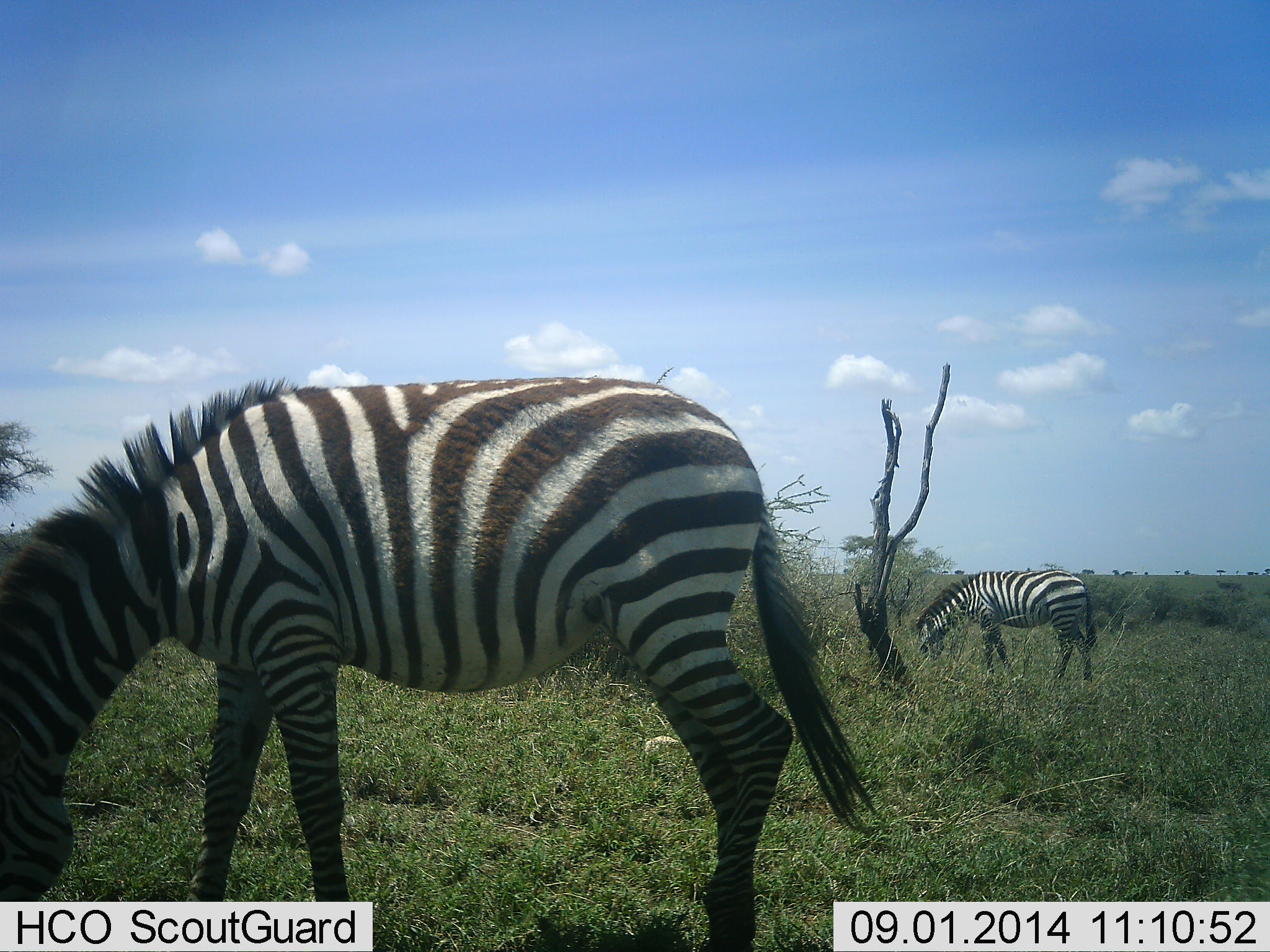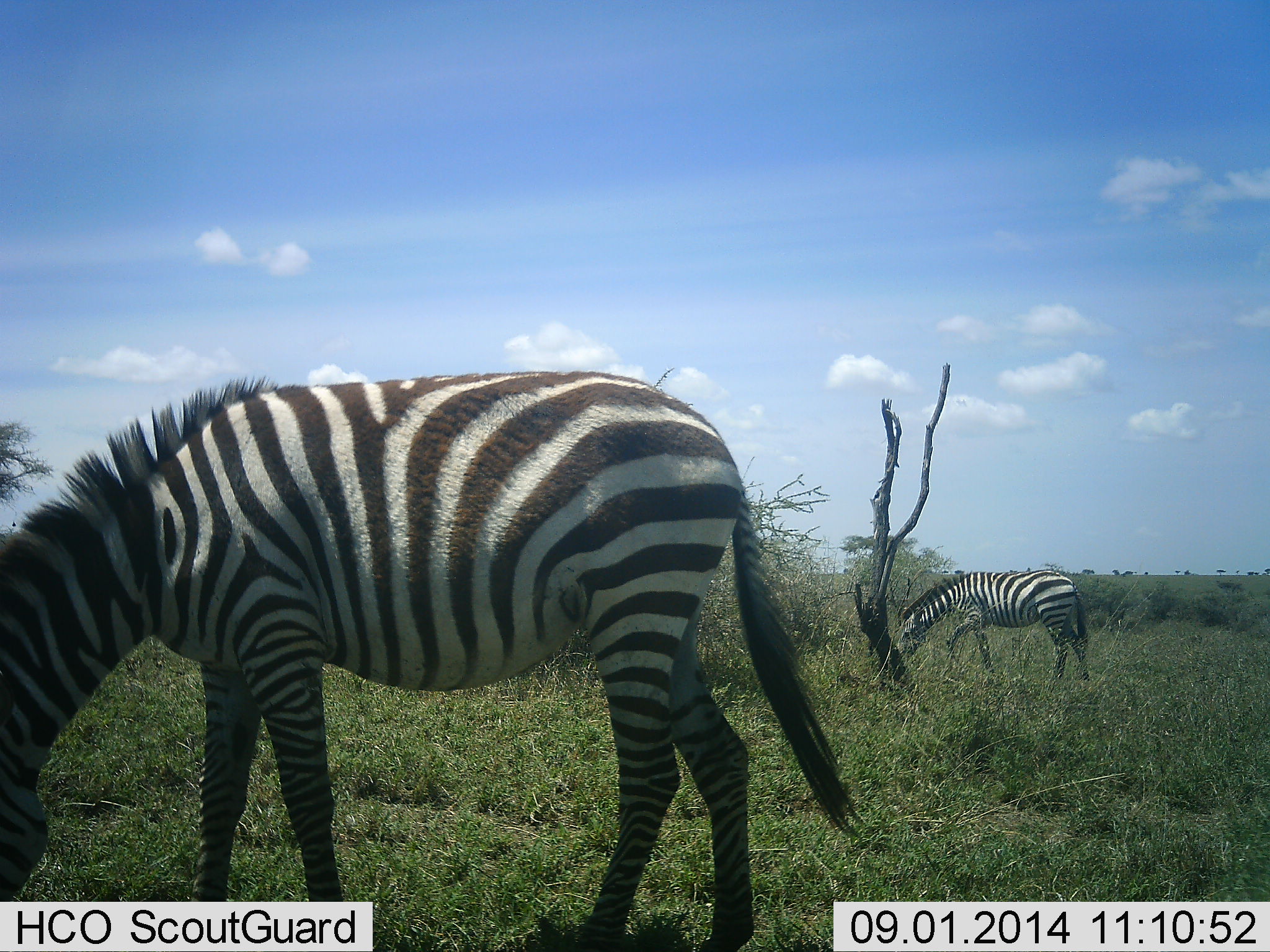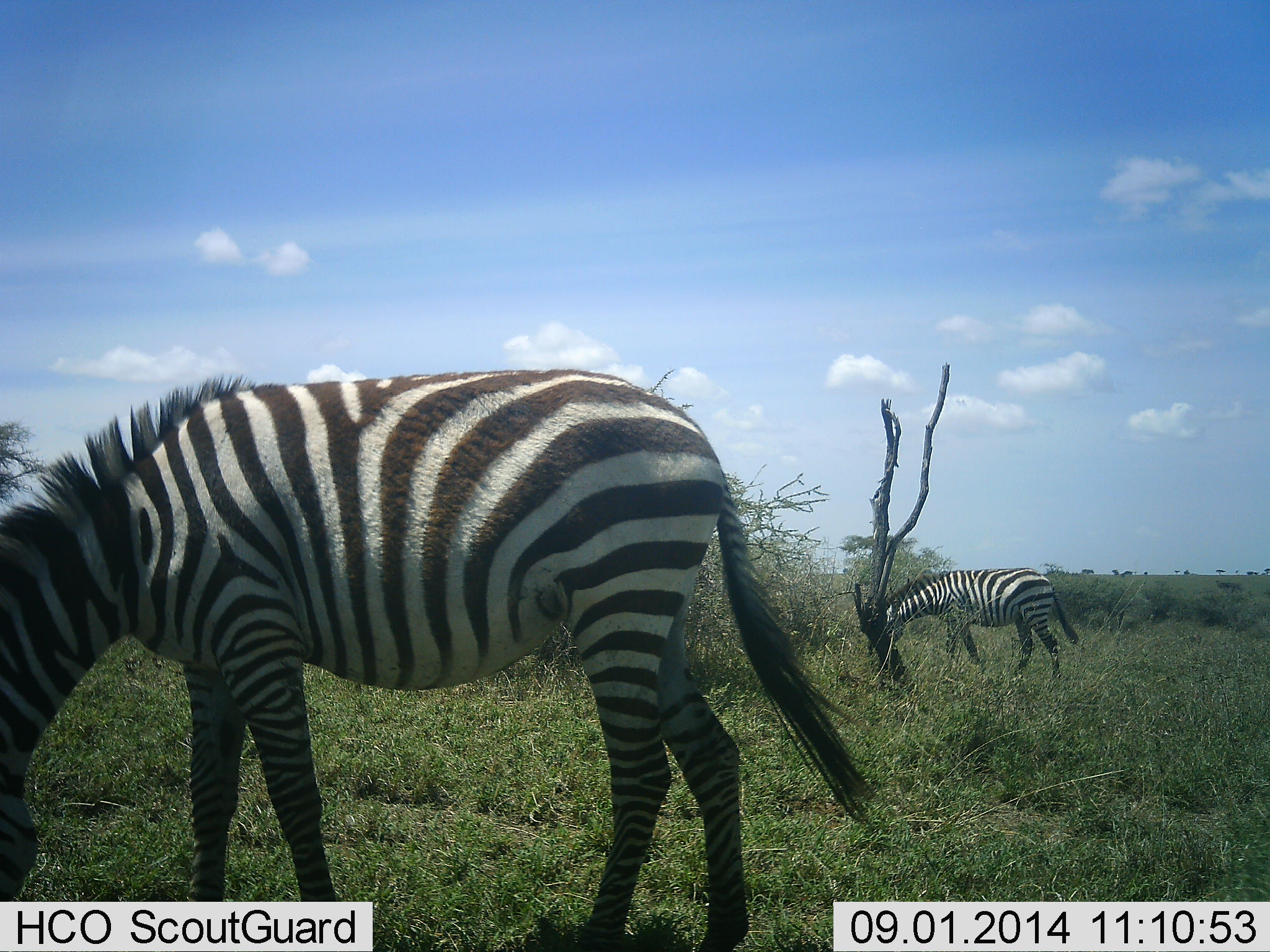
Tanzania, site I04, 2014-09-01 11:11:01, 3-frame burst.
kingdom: Animalia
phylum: Chordata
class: Mammalia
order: Perissodactyla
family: Equidae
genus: Equus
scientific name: Equus quagga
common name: plains zebra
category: zebra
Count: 2.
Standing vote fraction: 10%.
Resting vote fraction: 0%.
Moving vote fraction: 0%.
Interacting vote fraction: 0%.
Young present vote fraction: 0%.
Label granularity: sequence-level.